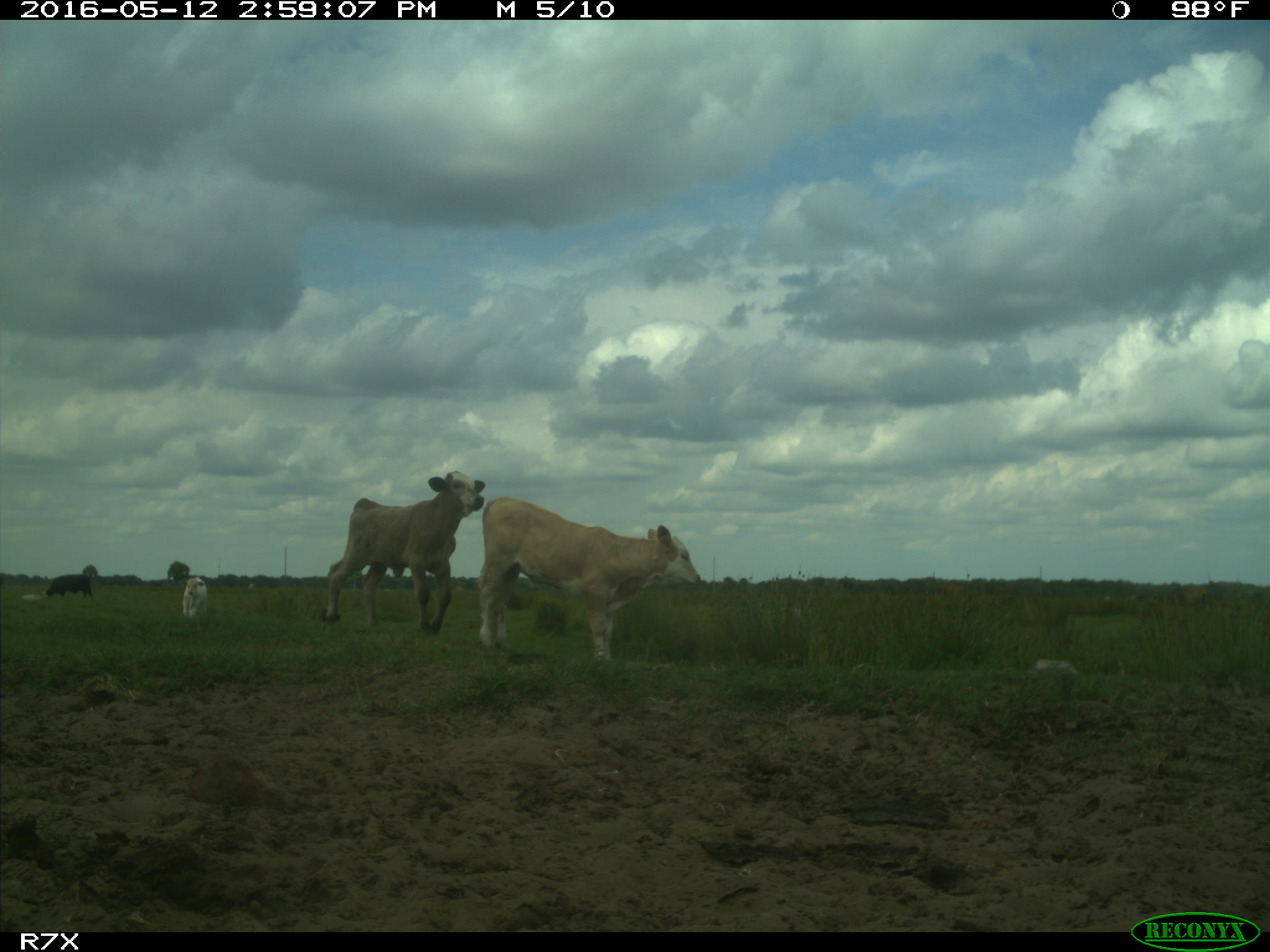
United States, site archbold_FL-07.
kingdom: Animalia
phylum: Chordata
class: Mammalia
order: Artiodactyla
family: Bovidae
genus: Bos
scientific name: Bos taurus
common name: domestic cow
Bos taurus (domestic cow).